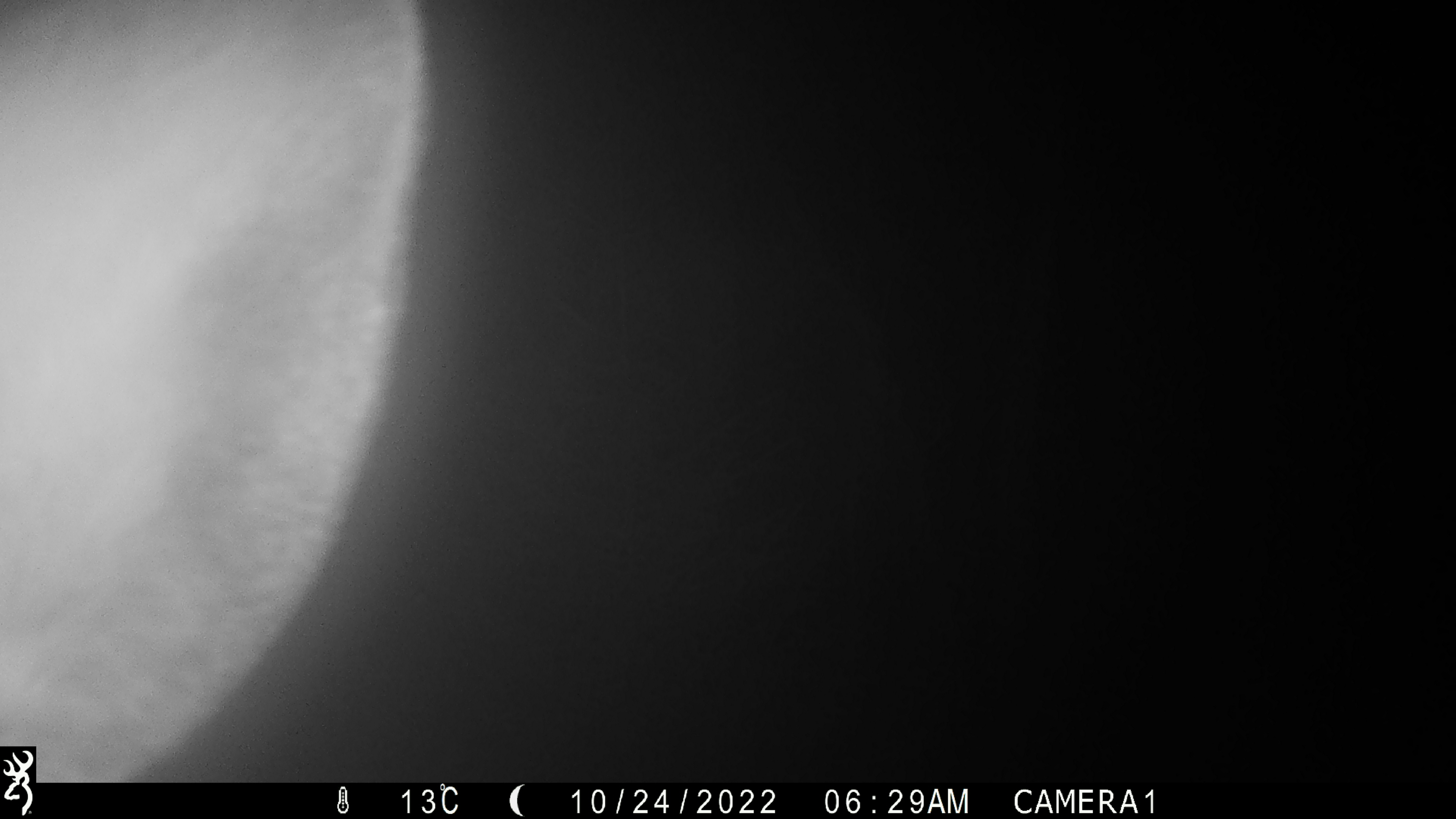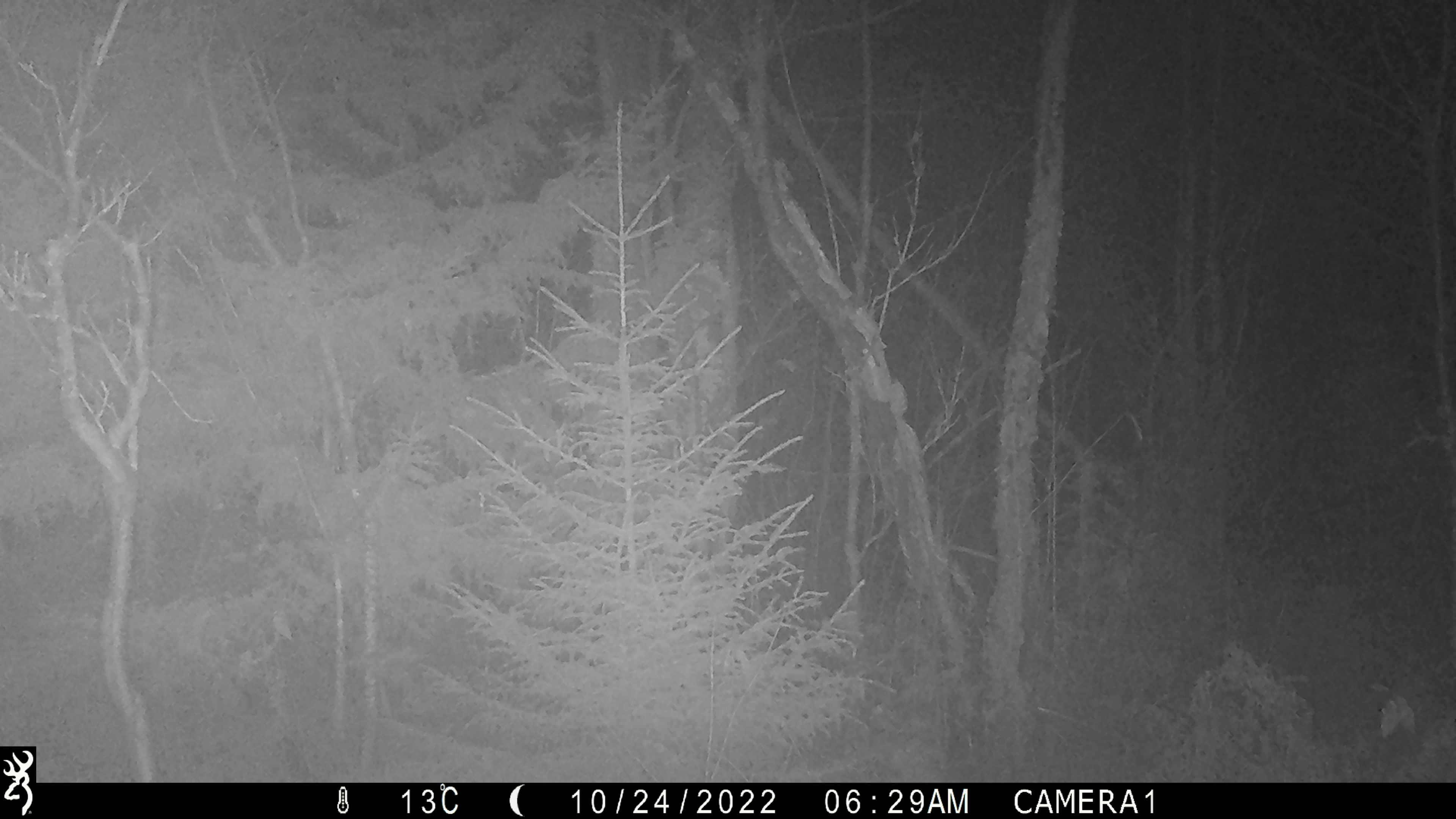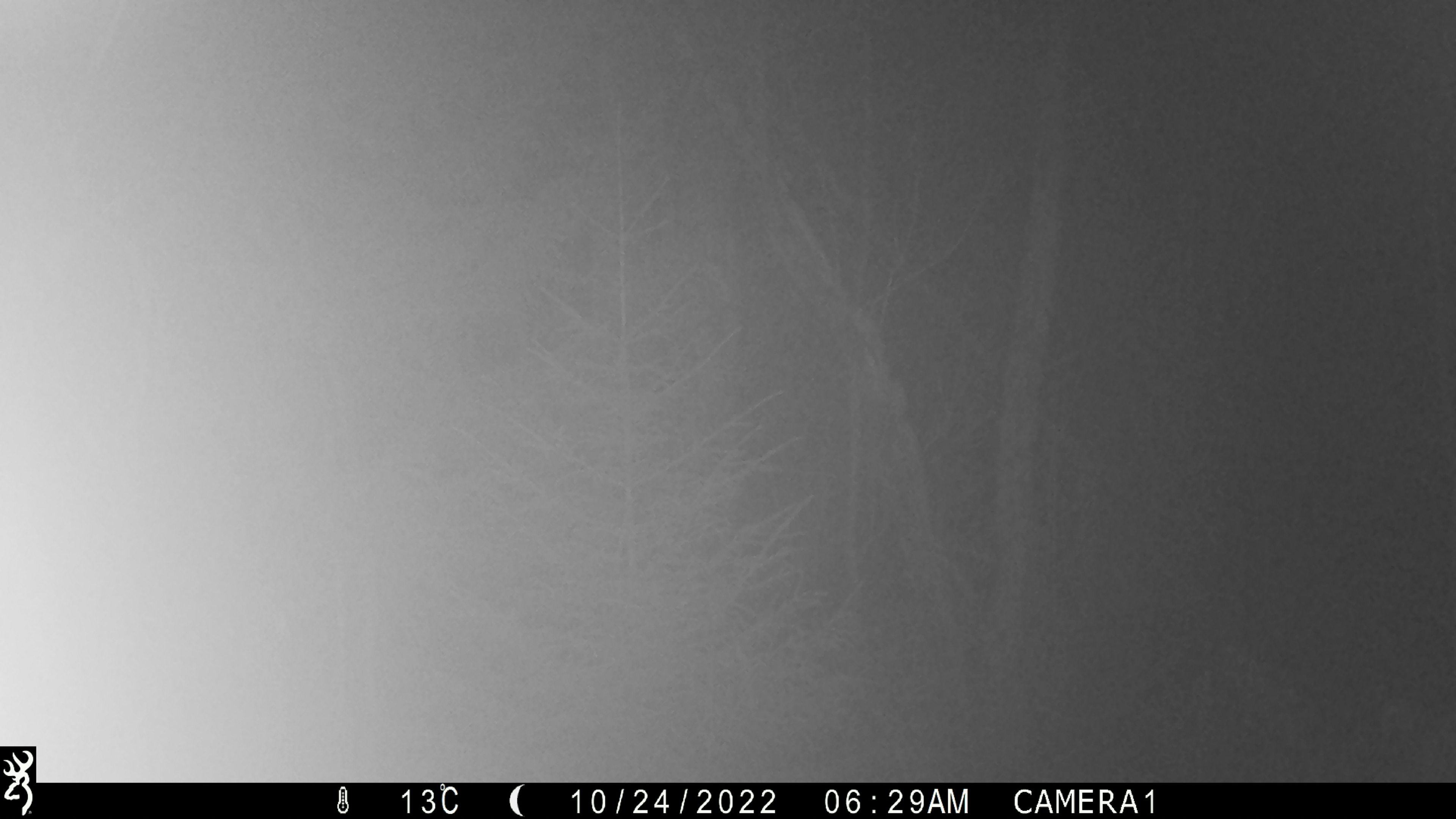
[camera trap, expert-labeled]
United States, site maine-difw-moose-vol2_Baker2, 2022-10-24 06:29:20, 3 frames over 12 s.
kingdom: Animalia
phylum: Chordata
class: Mammalia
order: Artiodactyla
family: Cervidae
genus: Alces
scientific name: Alces alces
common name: moose